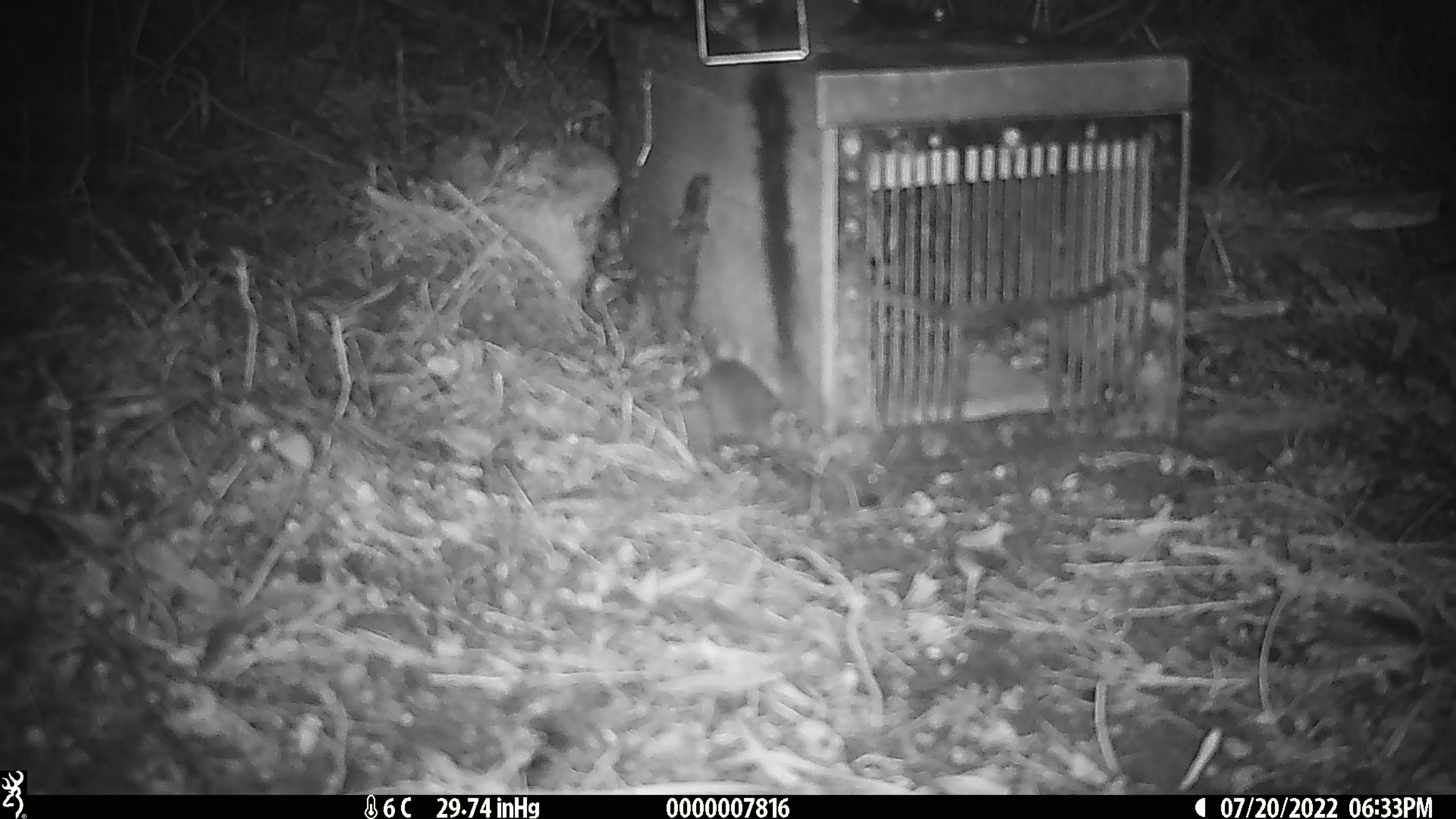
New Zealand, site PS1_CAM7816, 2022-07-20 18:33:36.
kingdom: Animalia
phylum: Chordata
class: Mammalia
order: Rodentia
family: Muridae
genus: Mus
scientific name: Mus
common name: mouse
Mouse (Mus).